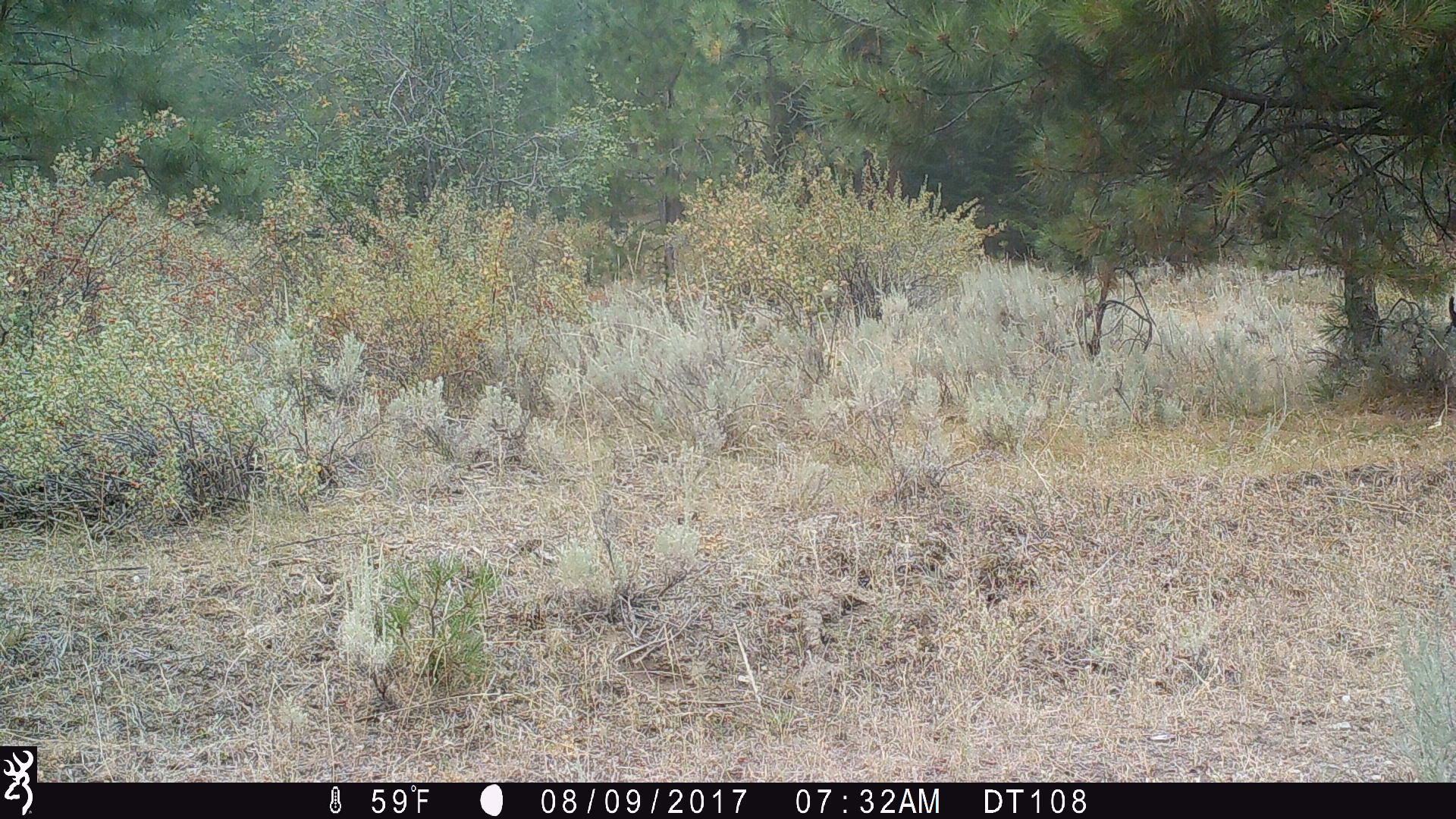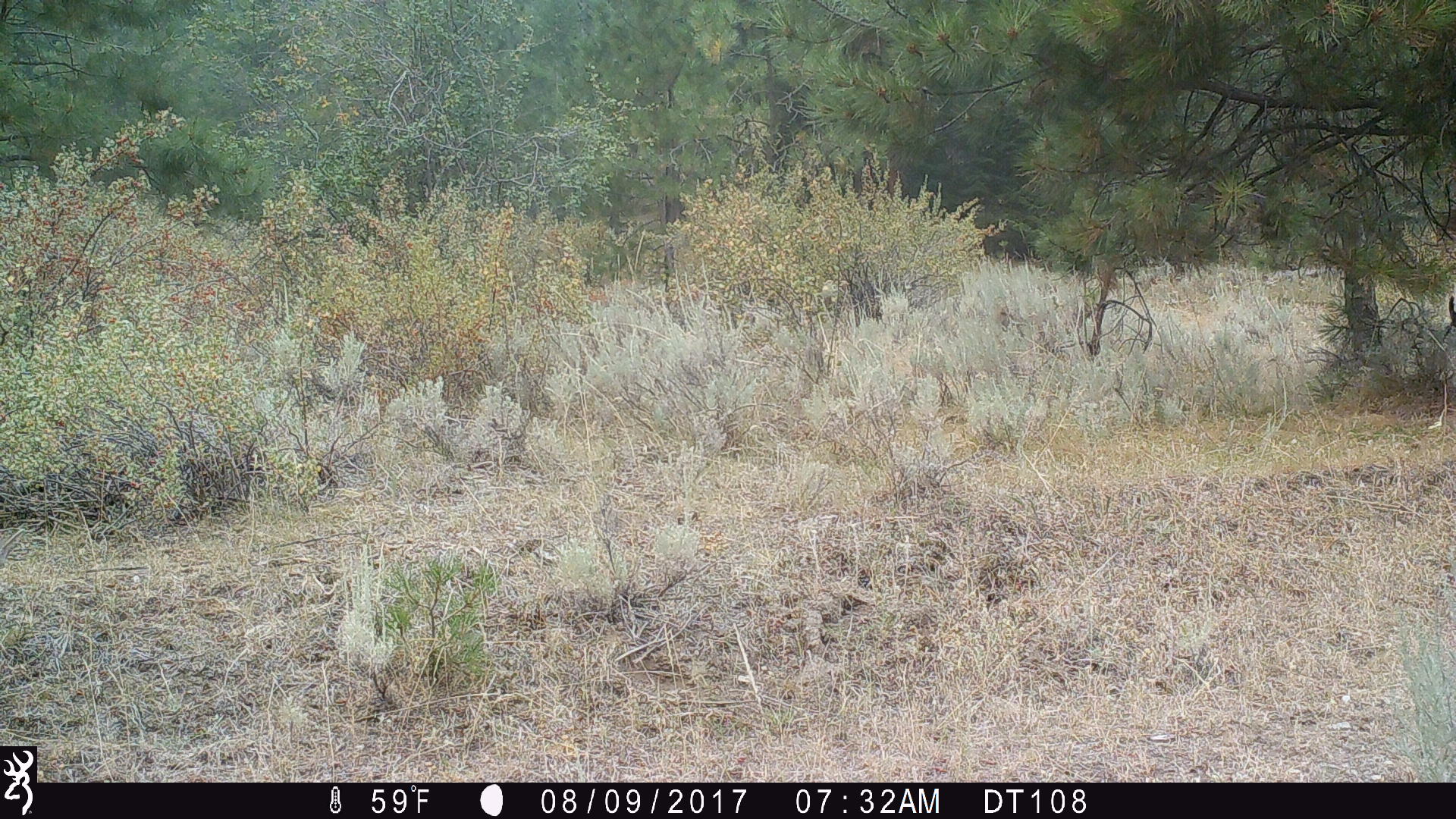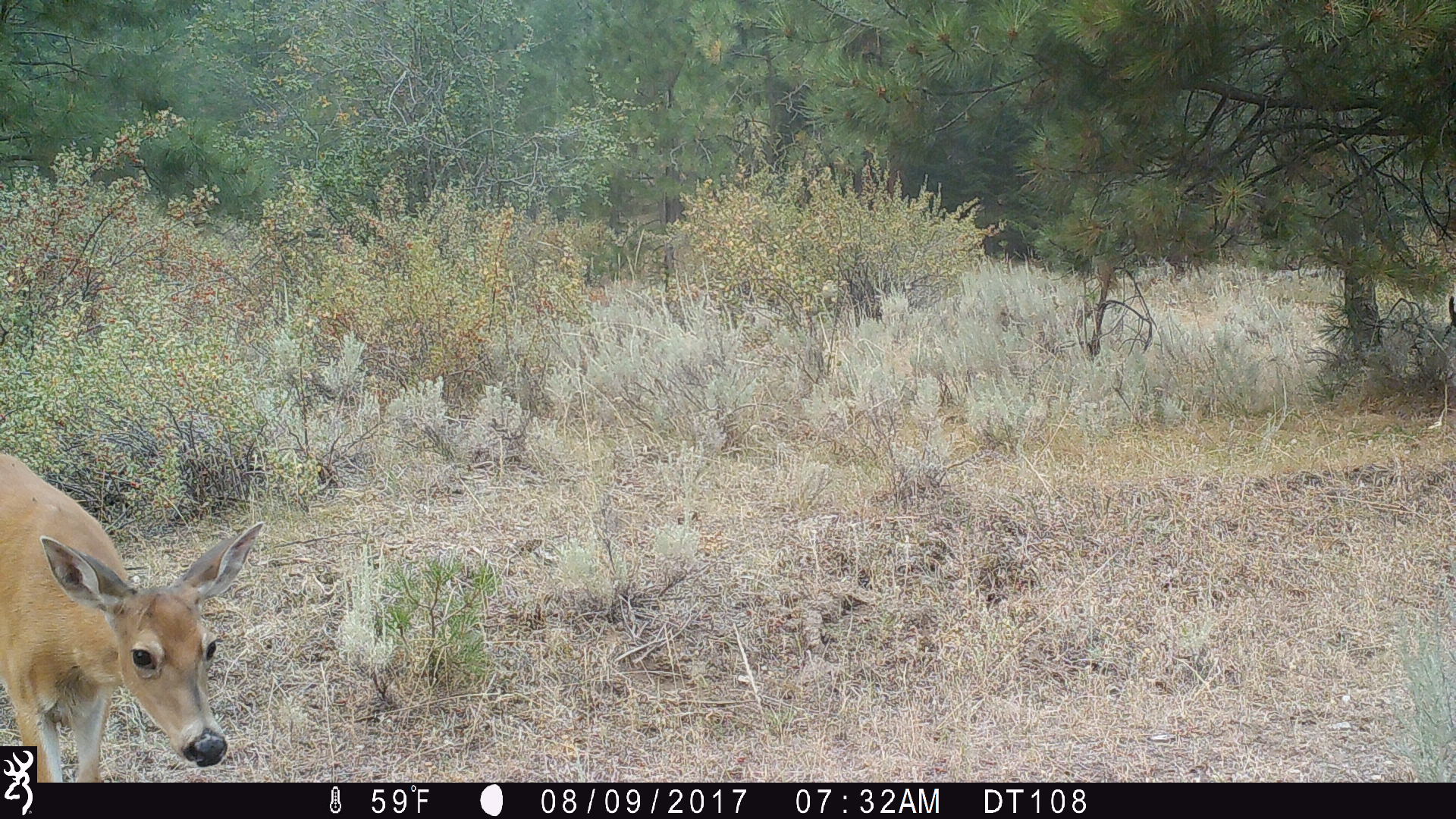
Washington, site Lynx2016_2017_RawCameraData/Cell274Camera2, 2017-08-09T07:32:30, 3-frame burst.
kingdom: Animalia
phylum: Chordata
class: Mammalia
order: Artiodactyla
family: Cervidae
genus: Odocoileus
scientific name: Odocoileus virginianus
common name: white-tailed deer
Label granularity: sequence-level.